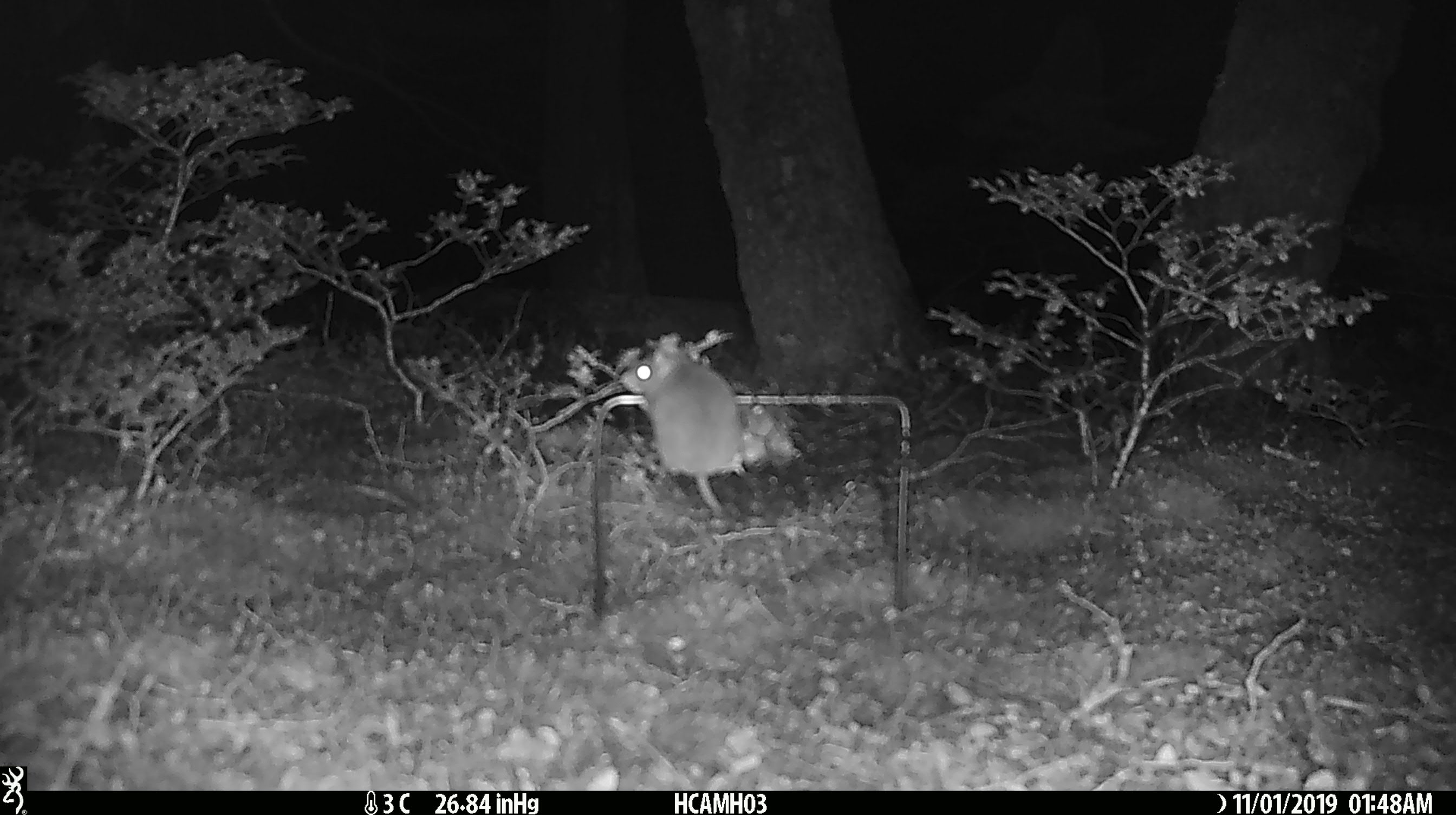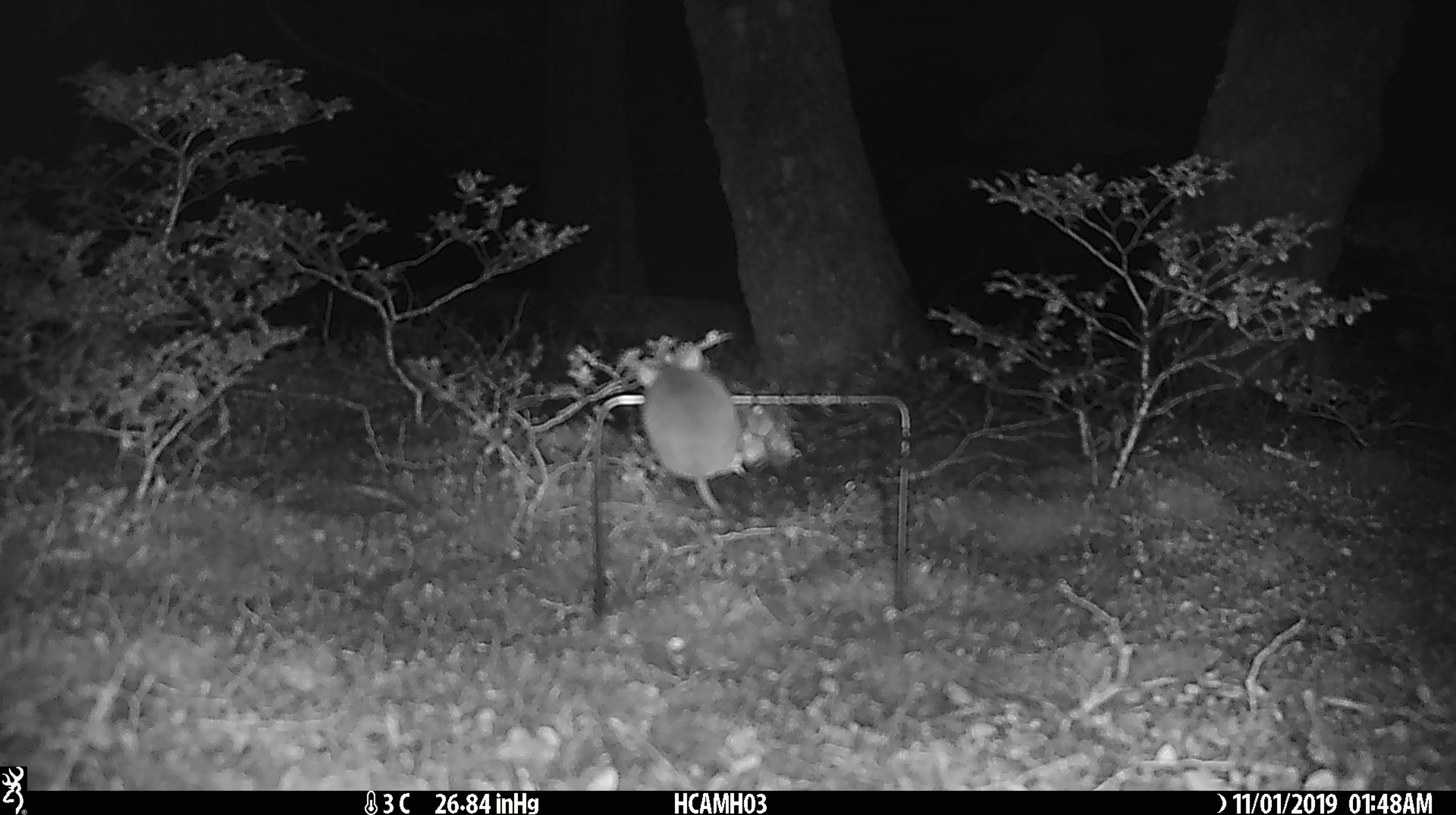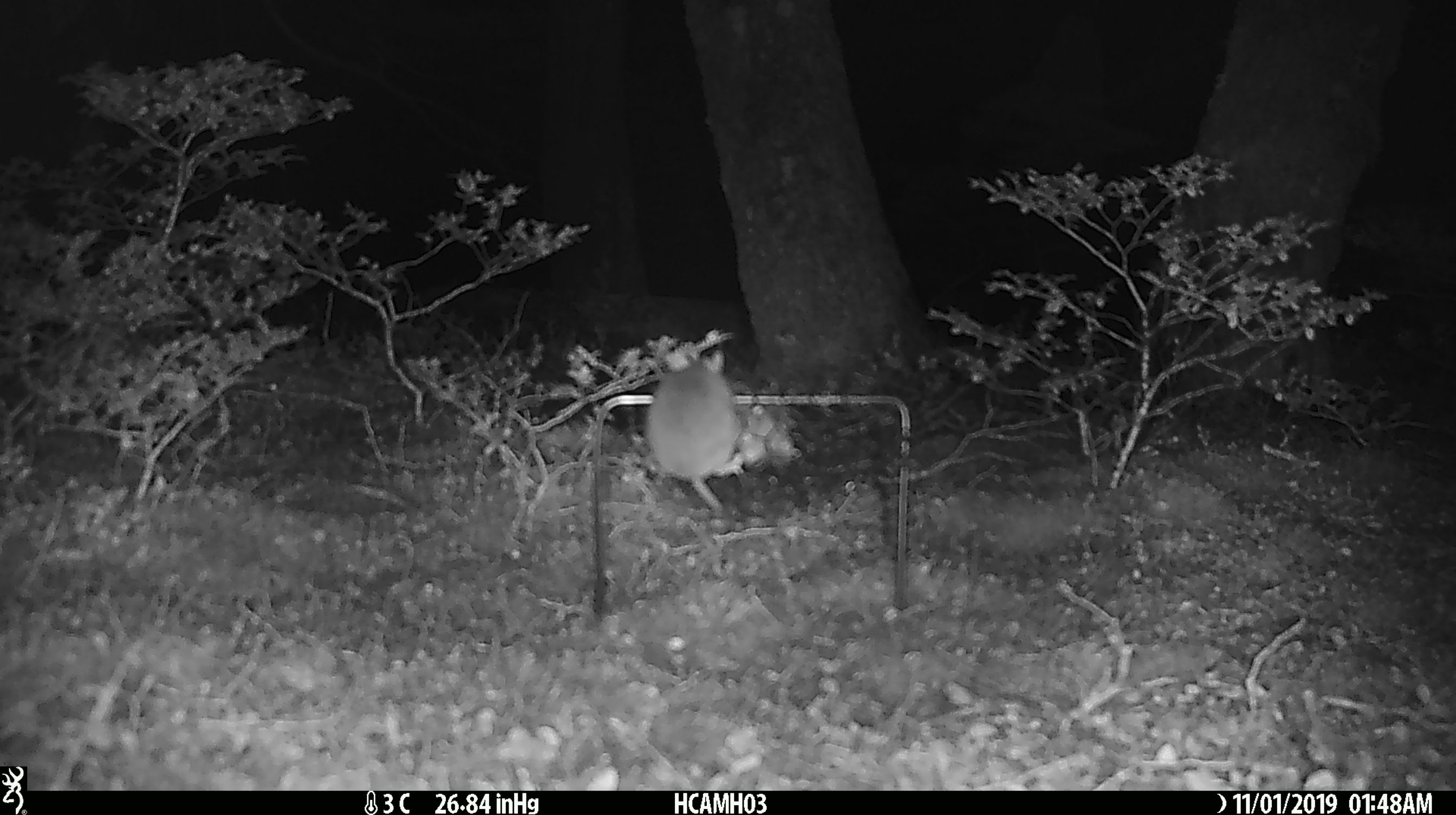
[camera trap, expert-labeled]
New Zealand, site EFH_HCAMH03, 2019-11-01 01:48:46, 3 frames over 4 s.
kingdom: Animalia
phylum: Chordata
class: Mammalia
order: Rodentia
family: Muridae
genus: Mus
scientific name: Mus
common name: mouse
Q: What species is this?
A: Mouse (Mus).